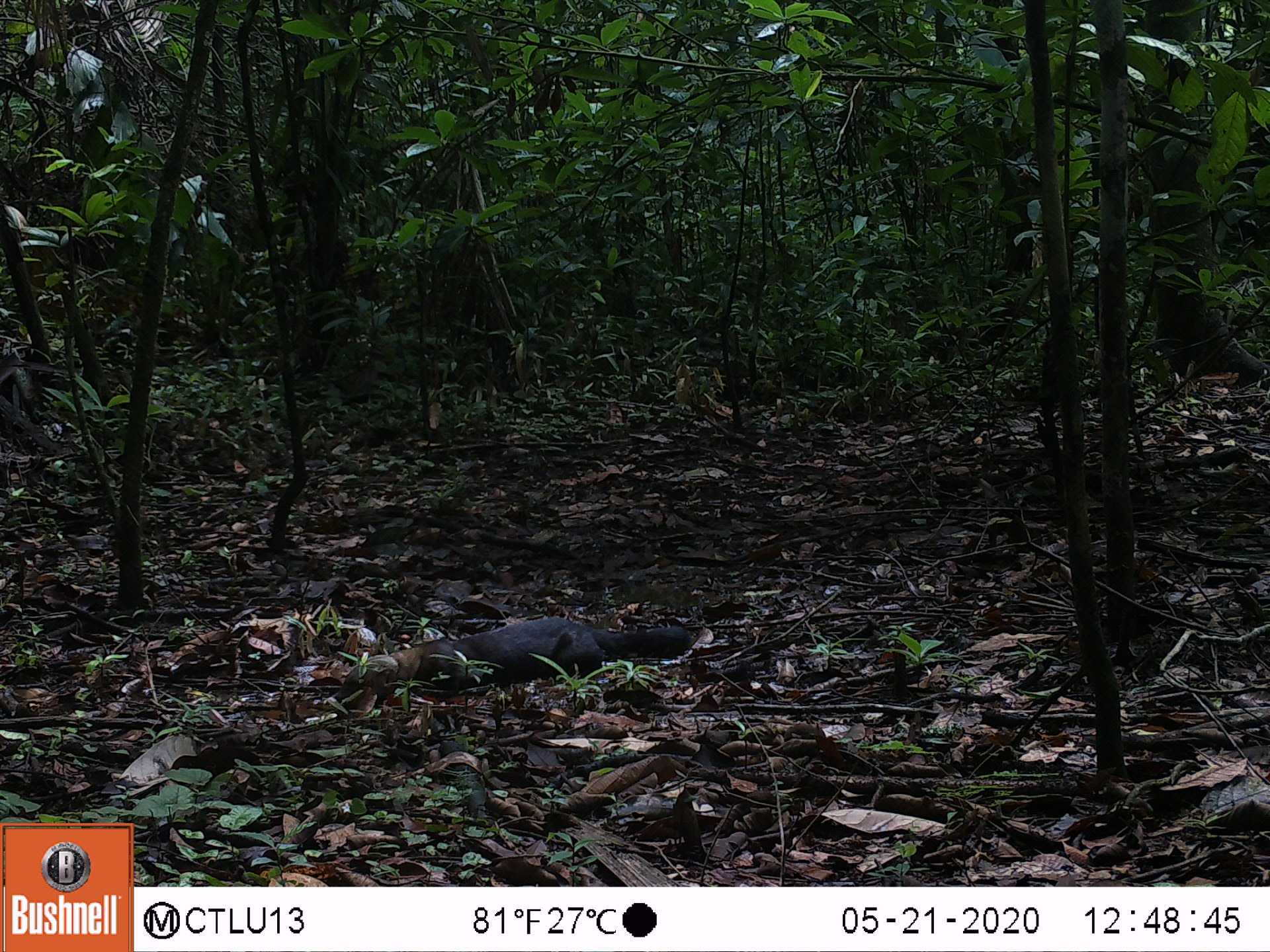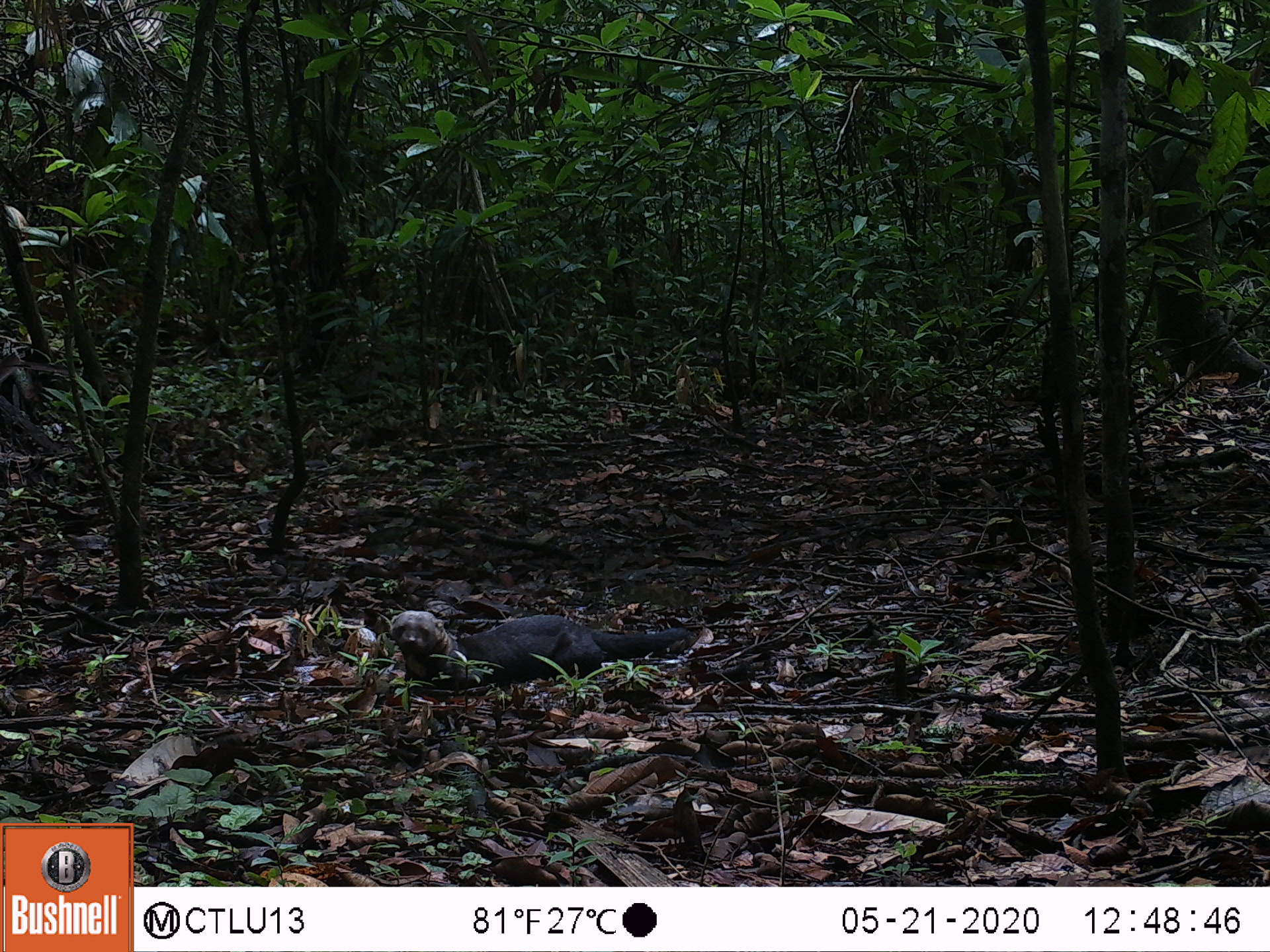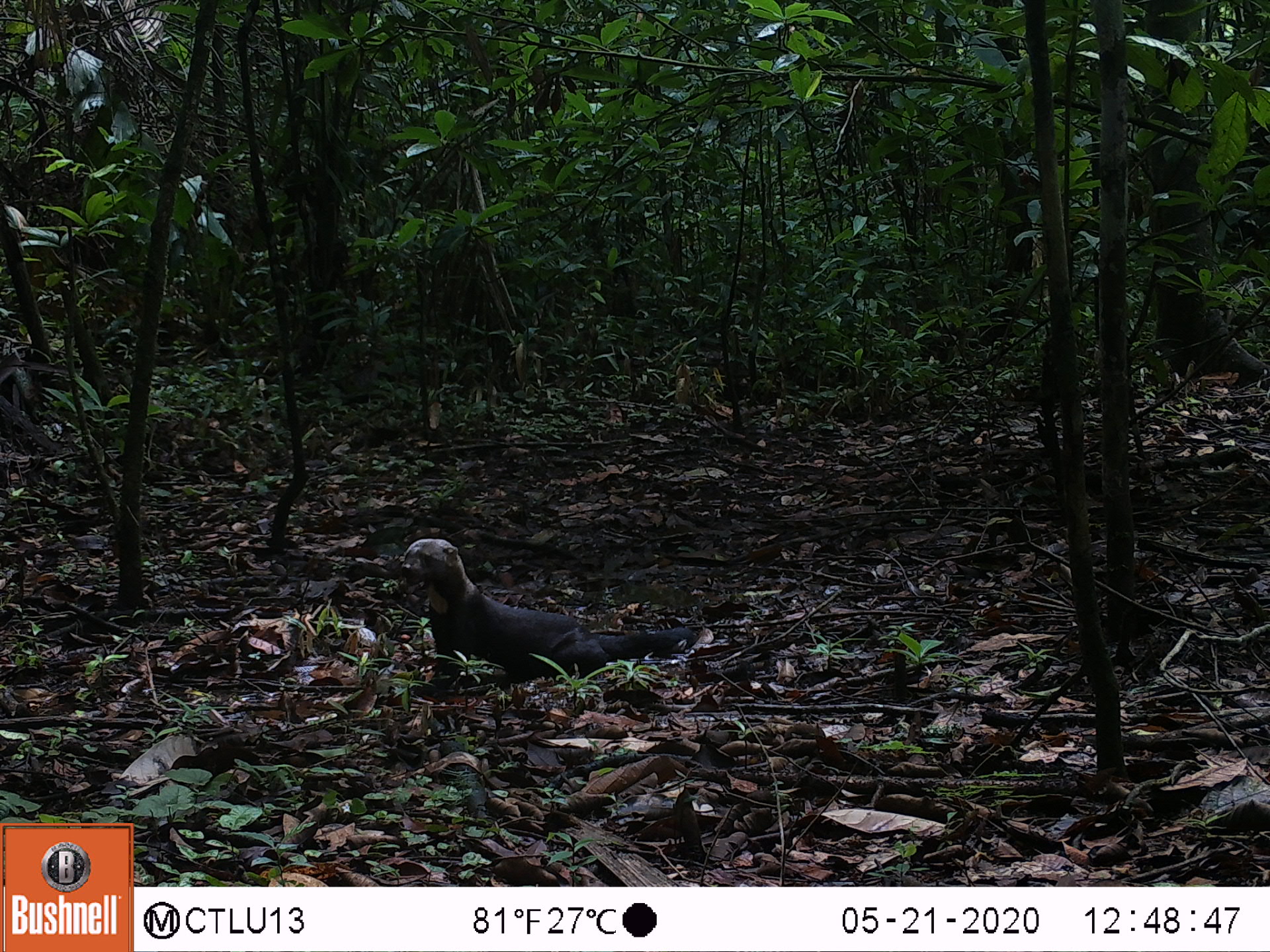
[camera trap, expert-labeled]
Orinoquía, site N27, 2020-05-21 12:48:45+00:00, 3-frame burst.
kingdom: Animalia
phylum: Chordata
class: Mammalia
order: Carnivora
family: Mustelidae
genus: Eira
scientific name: Eira barbara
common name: tayra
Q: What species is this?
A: Tayra (Eira barbara).